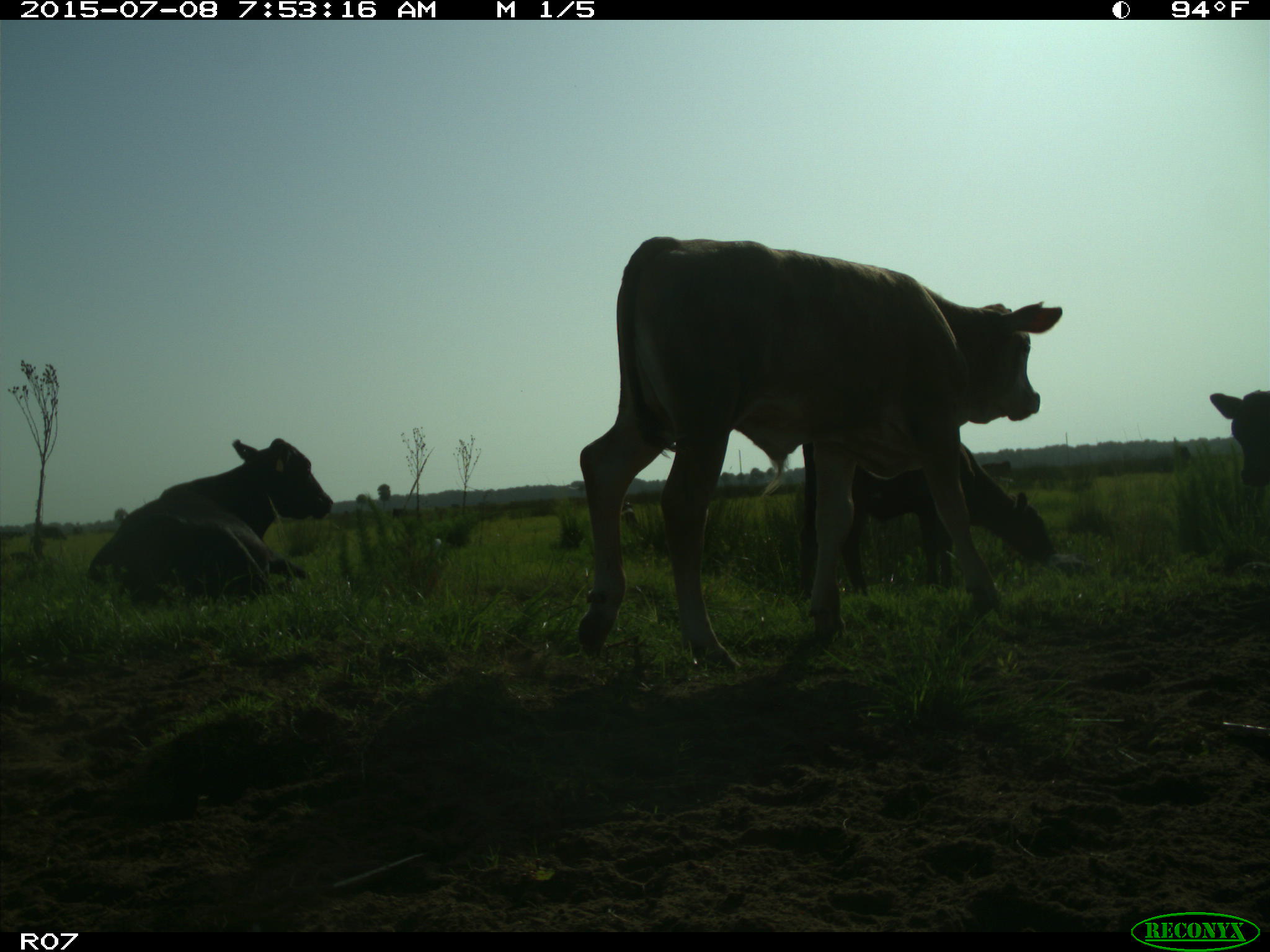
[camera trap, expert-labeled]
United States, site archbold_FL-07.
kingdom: Animalia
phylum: Chordata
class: Mammalia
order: Artiodactyla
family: Bovidae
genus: Bos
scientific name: Bos taurus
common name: domestic cow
Bos taurus (domestic cow).